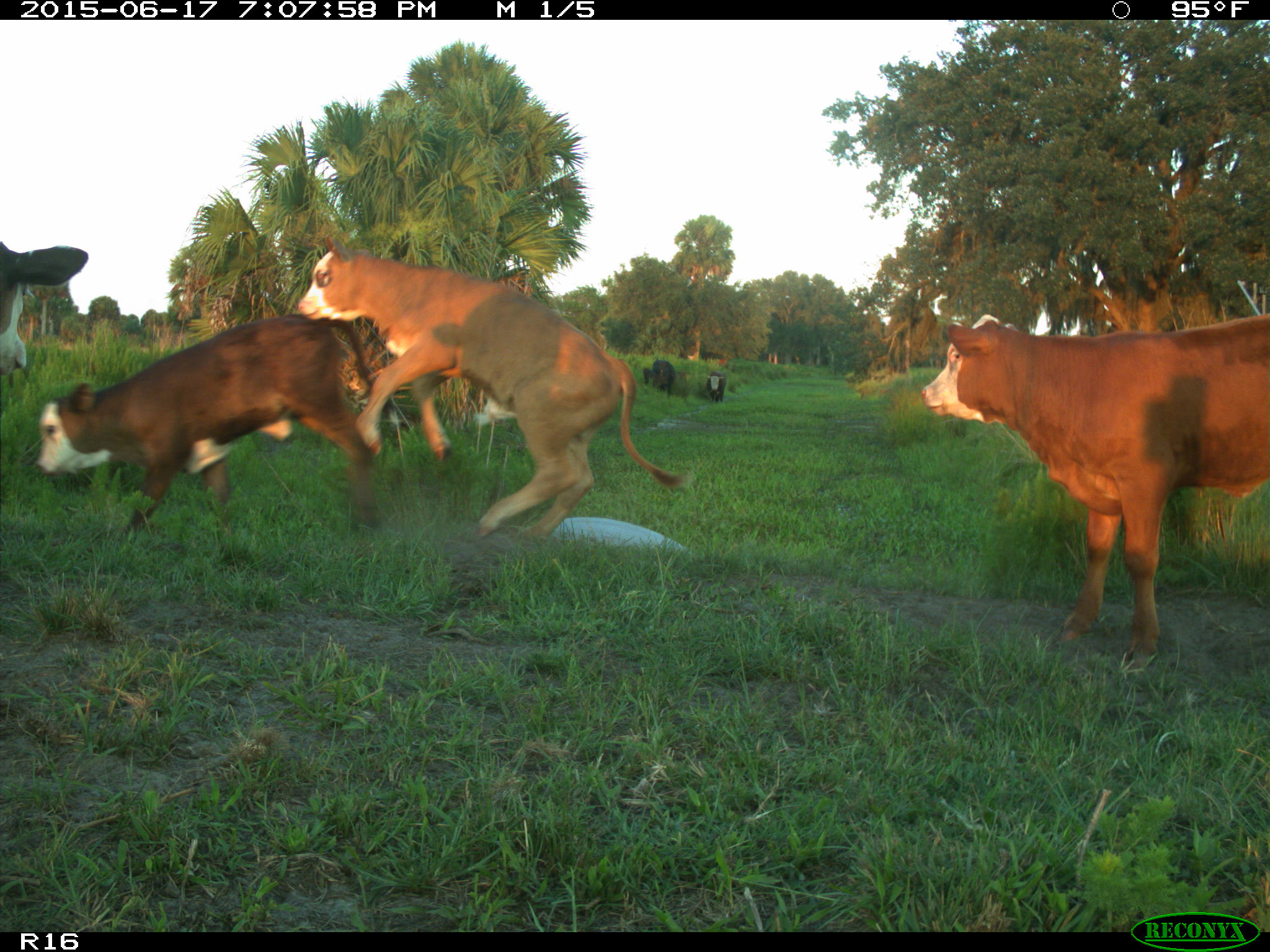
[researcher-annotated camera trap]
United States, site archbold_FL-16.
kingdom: Animalia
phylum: Chordata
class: Mammalia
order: Artiodactyla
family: Bovidae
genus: Bos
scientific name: Bos taurus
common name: domestic cow